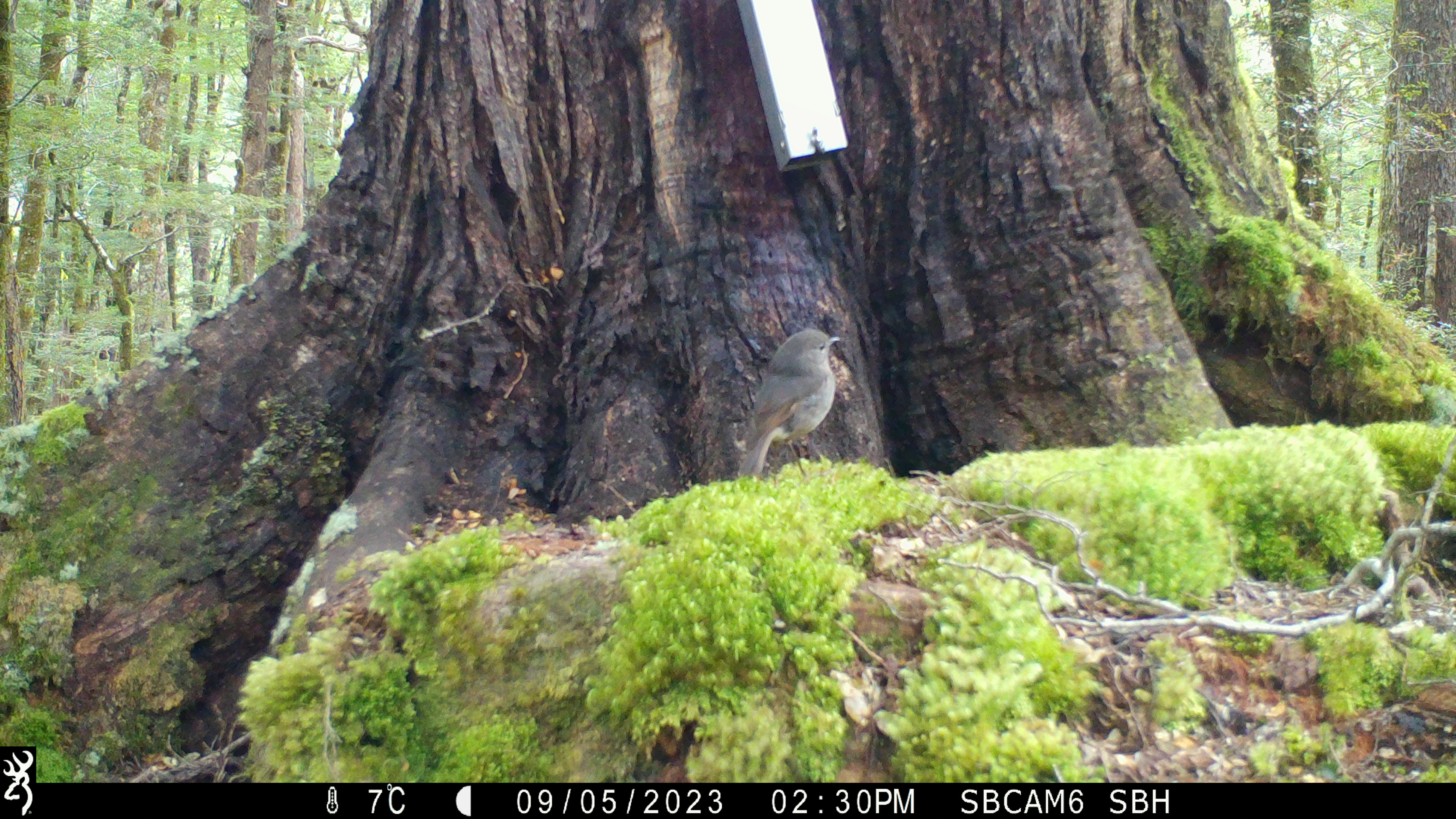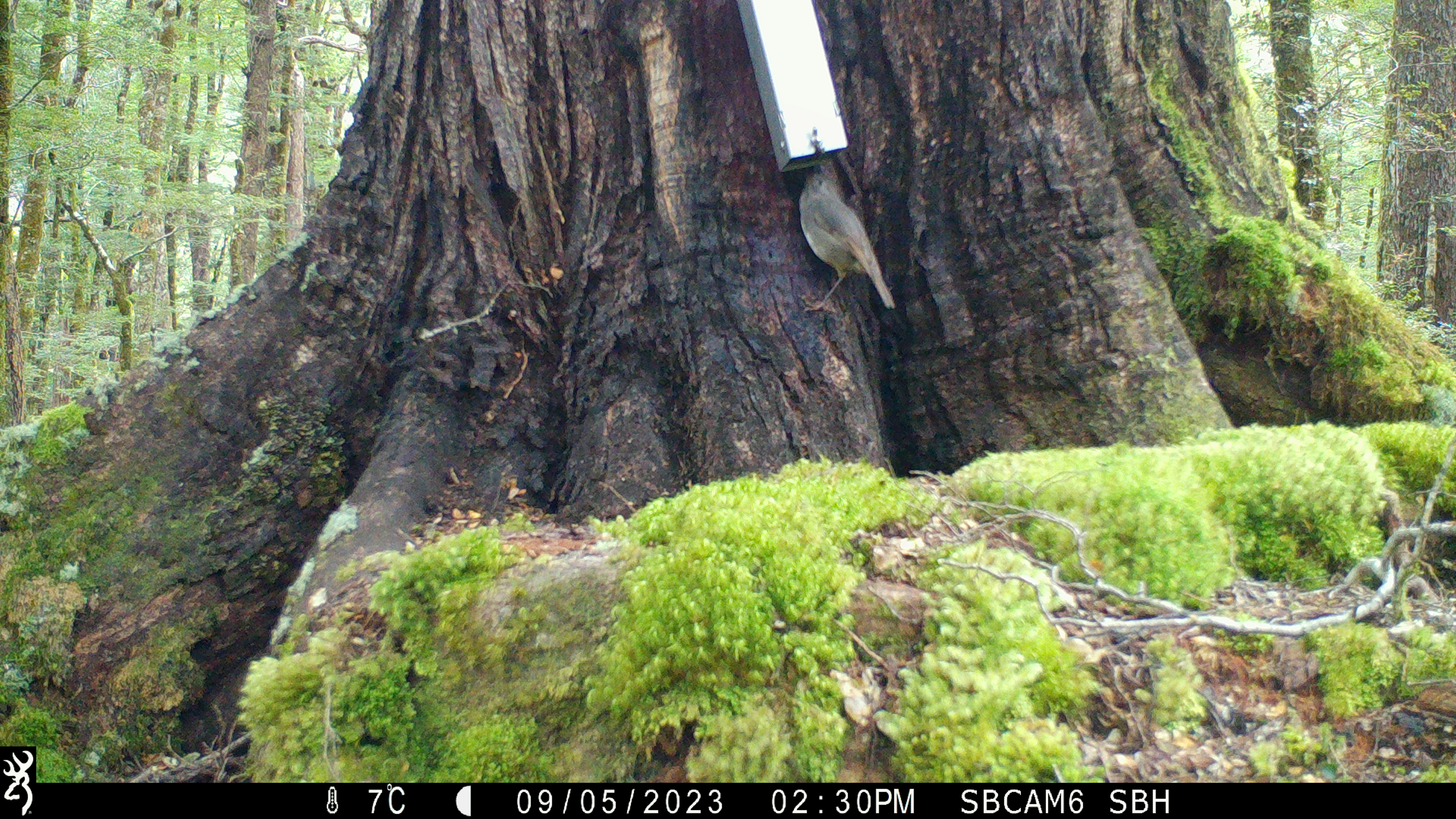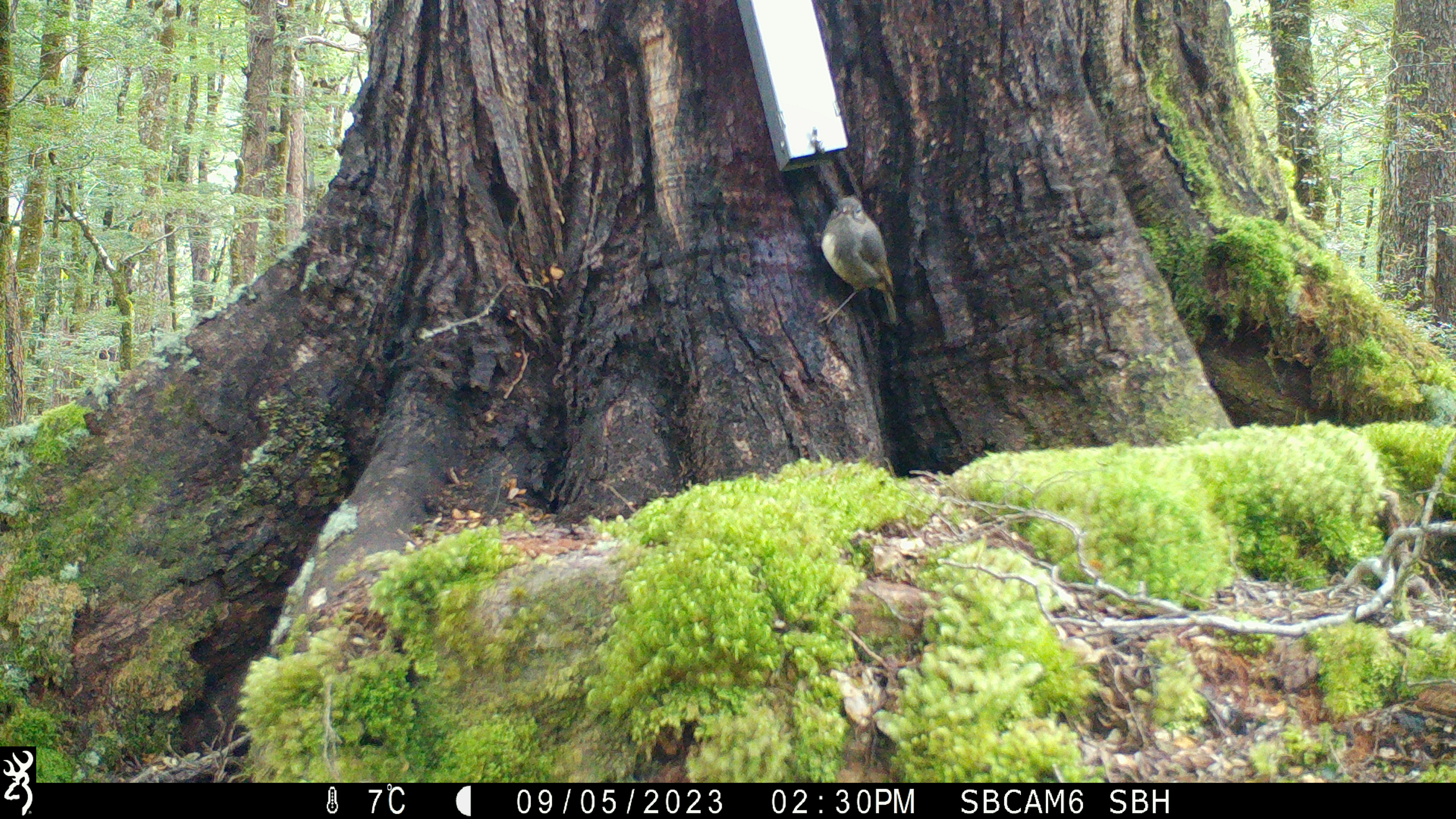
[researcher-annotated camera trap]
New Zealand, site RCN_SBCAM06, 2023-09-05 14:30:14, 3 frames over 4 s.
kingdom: Animalia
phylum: Chordata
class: Aves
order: Passeriformes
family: Petroicidae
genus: Petroica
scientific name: Petroica australis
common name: new zealand robin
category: robin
Robin (new zealand robin) (Petroica australis).